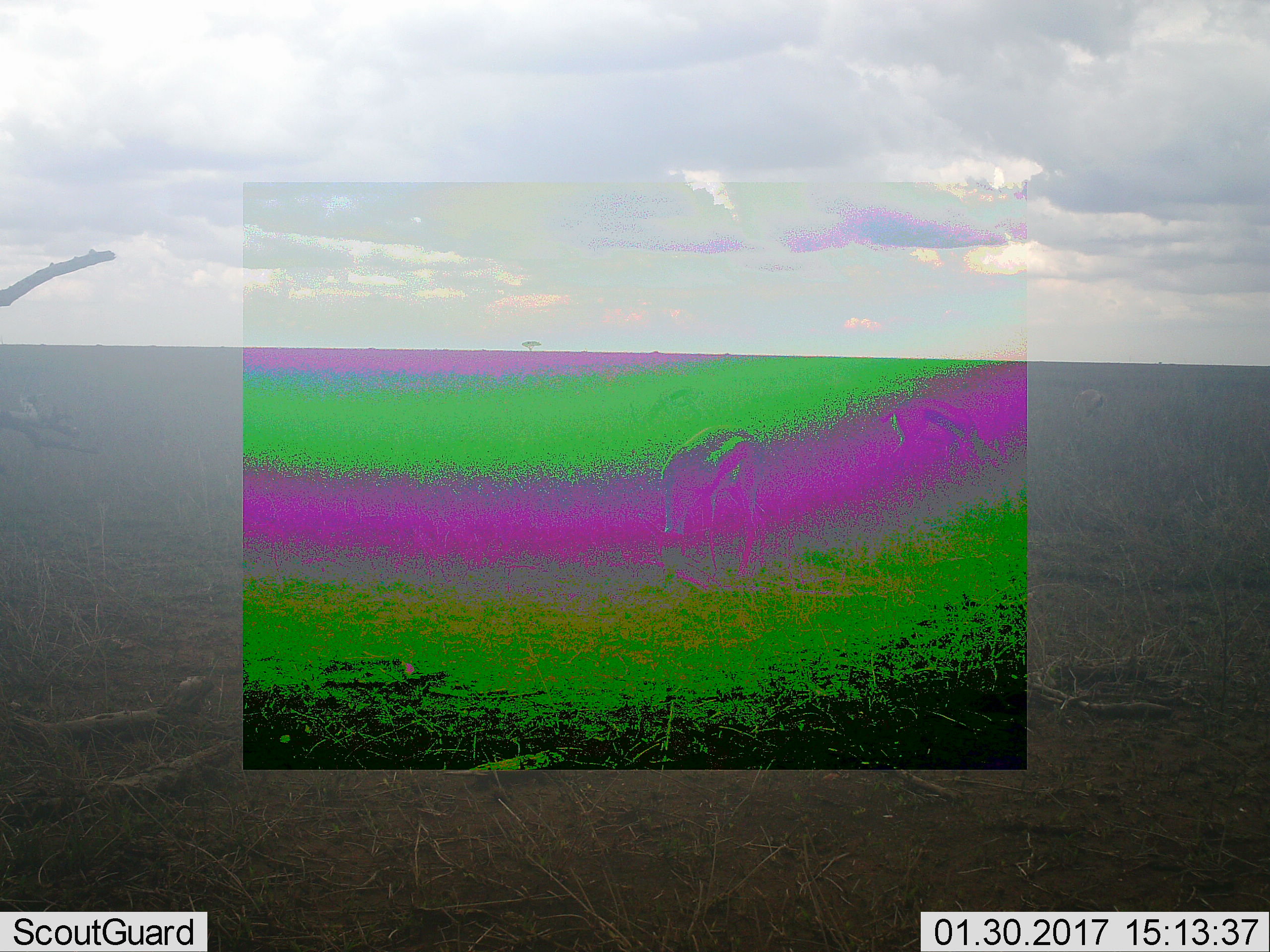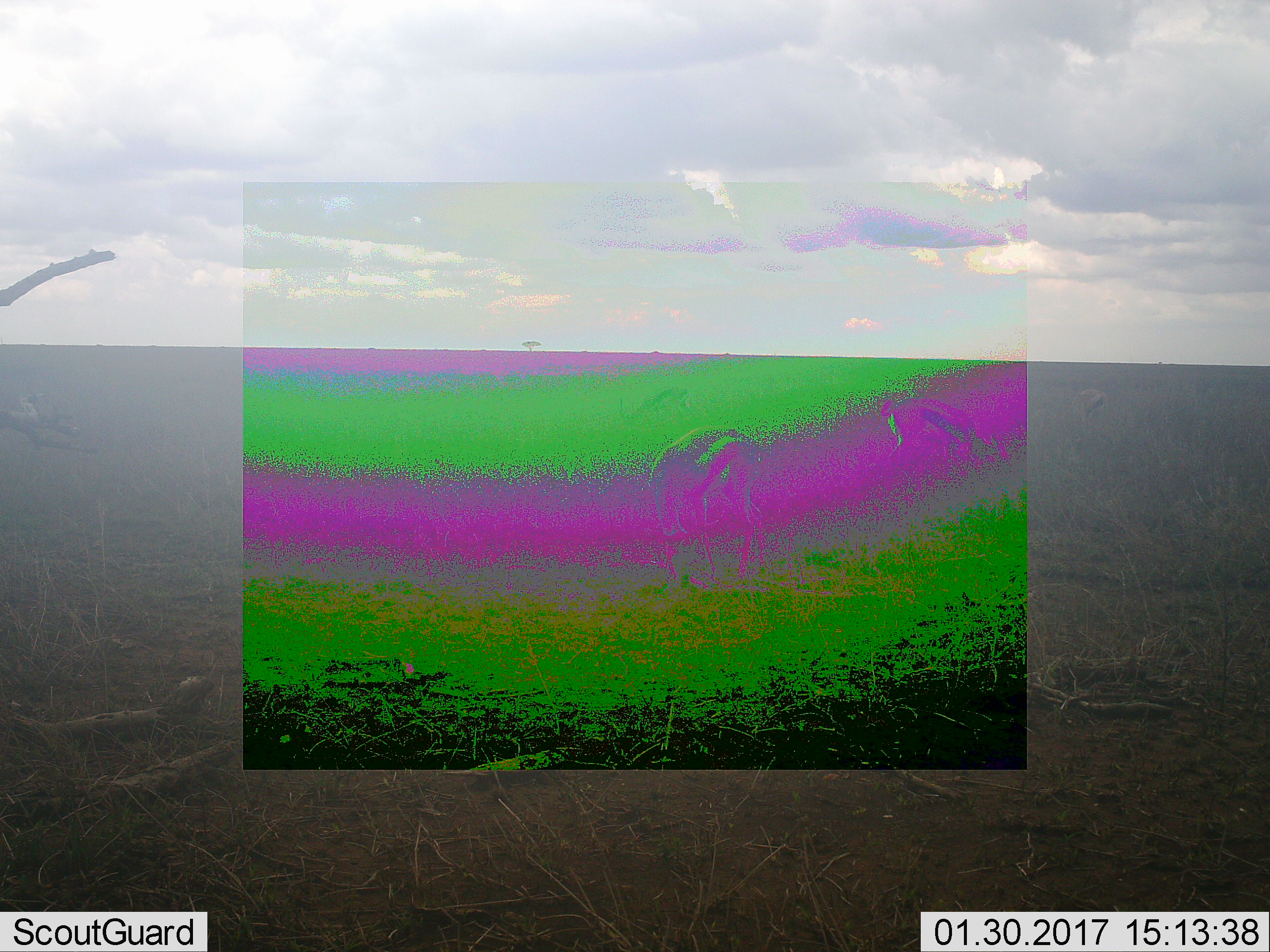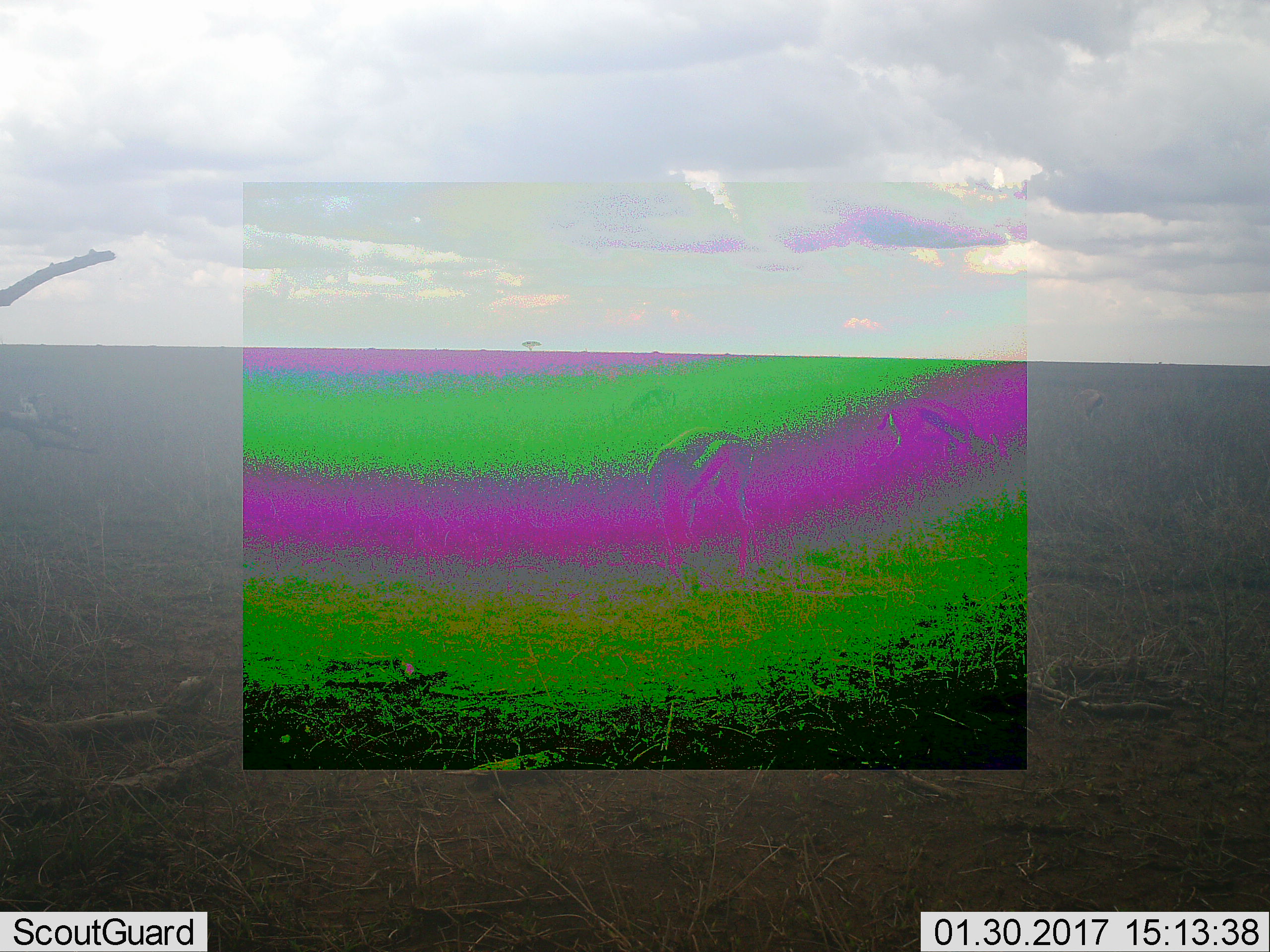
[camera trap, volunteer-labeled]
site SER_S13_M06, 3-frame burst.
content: unidentified animal